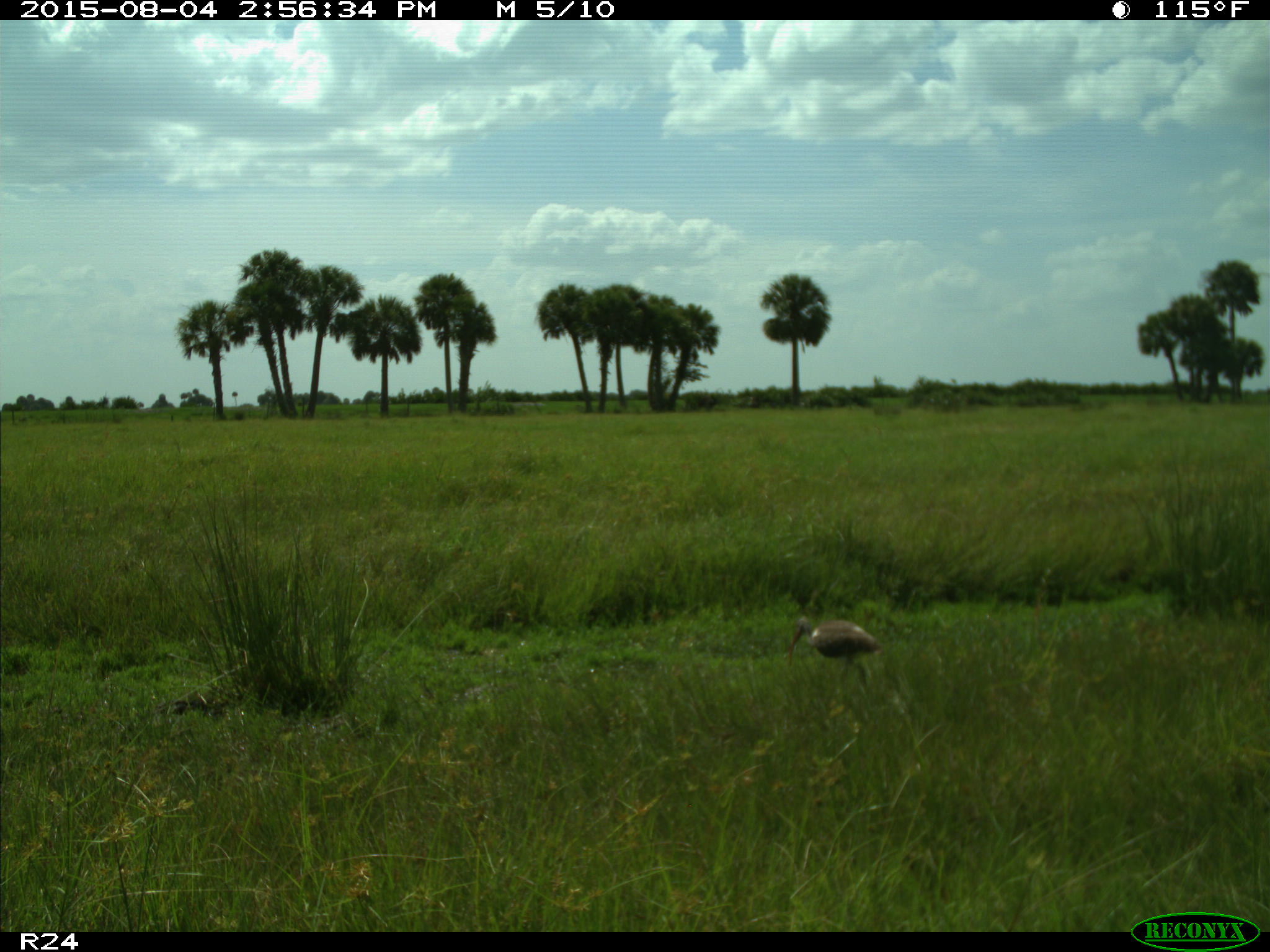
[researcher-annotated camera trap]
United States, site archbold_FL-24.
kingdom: Animalia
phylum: Chordata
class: Aves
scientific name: Aves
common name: birds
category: unidentified bird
Unidentified bird (birds) (Aves).